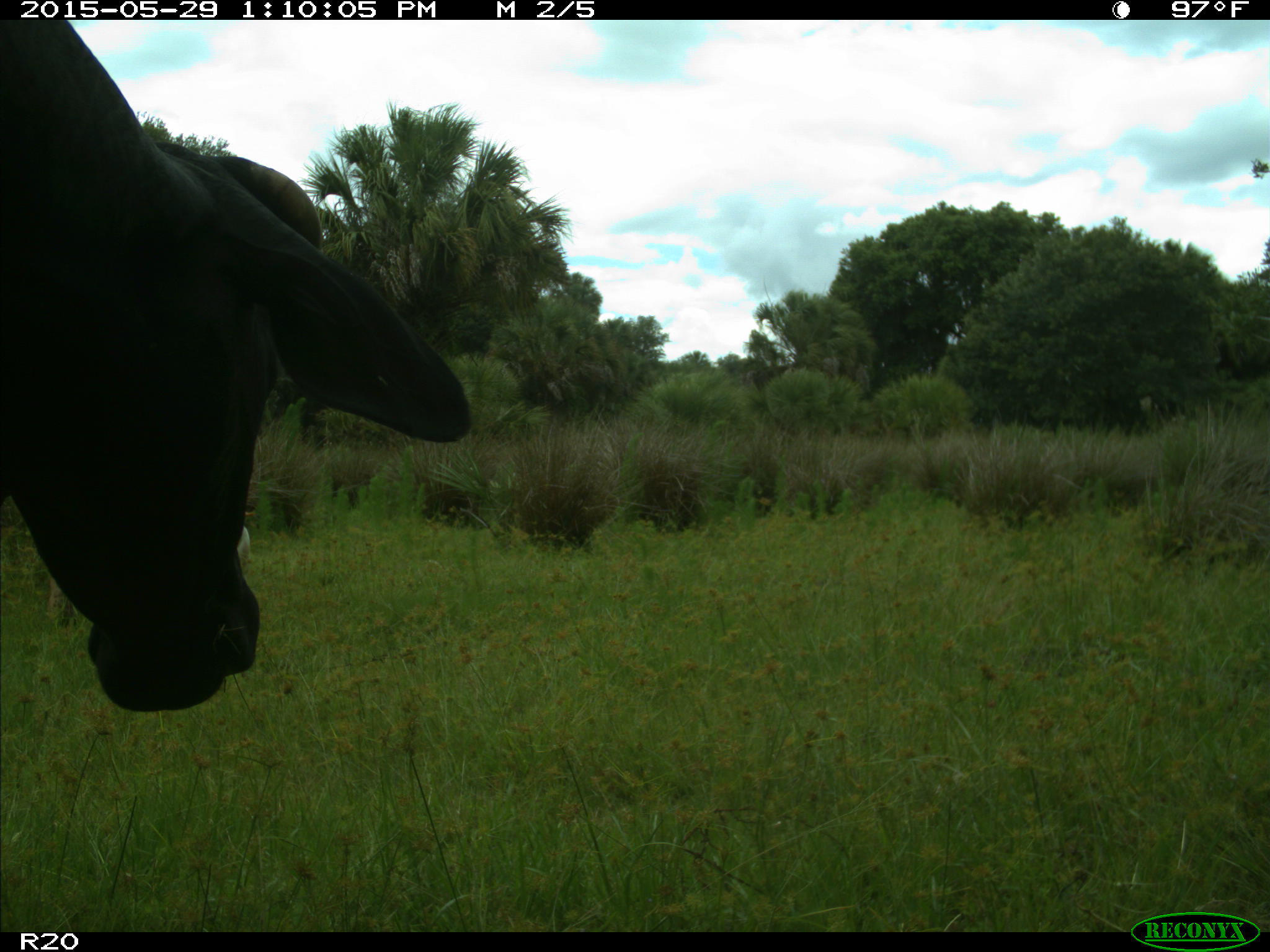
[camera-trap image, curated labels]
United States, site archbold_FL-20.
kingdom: Animalia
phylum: Chordata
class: Mammalia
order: Artiodactyla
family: Bovidae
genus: Bos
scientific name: Bos taurus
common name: domestic cow